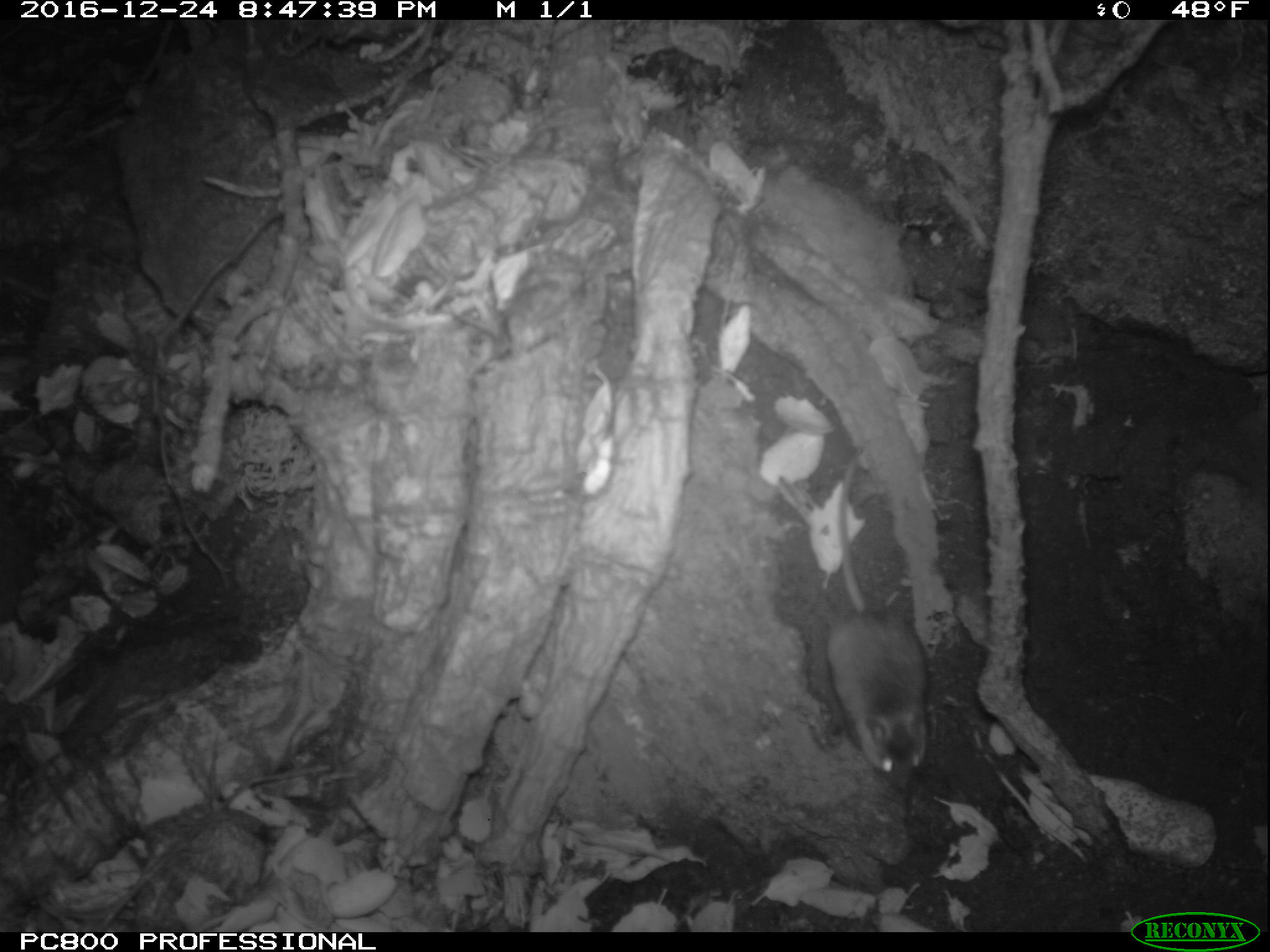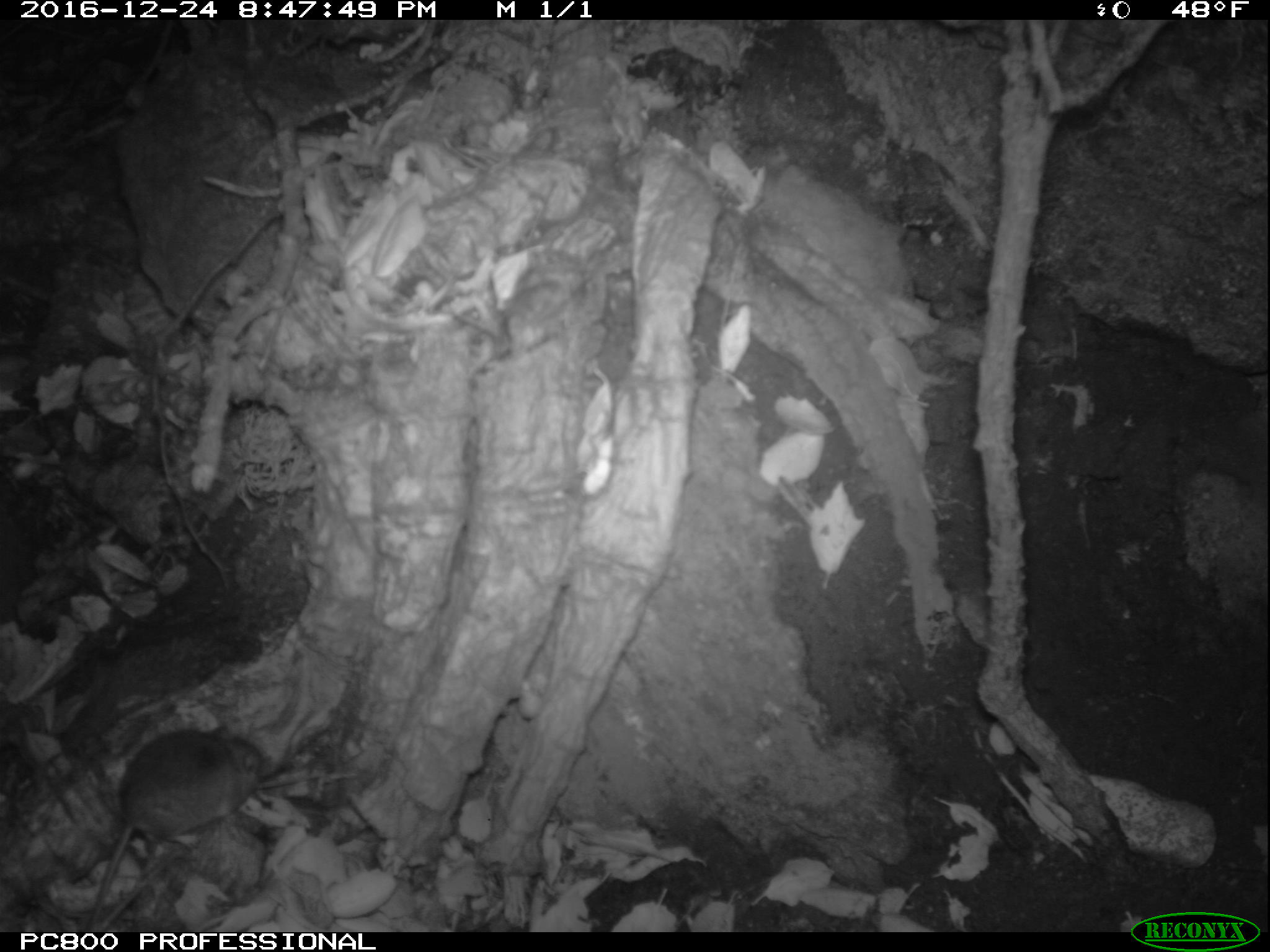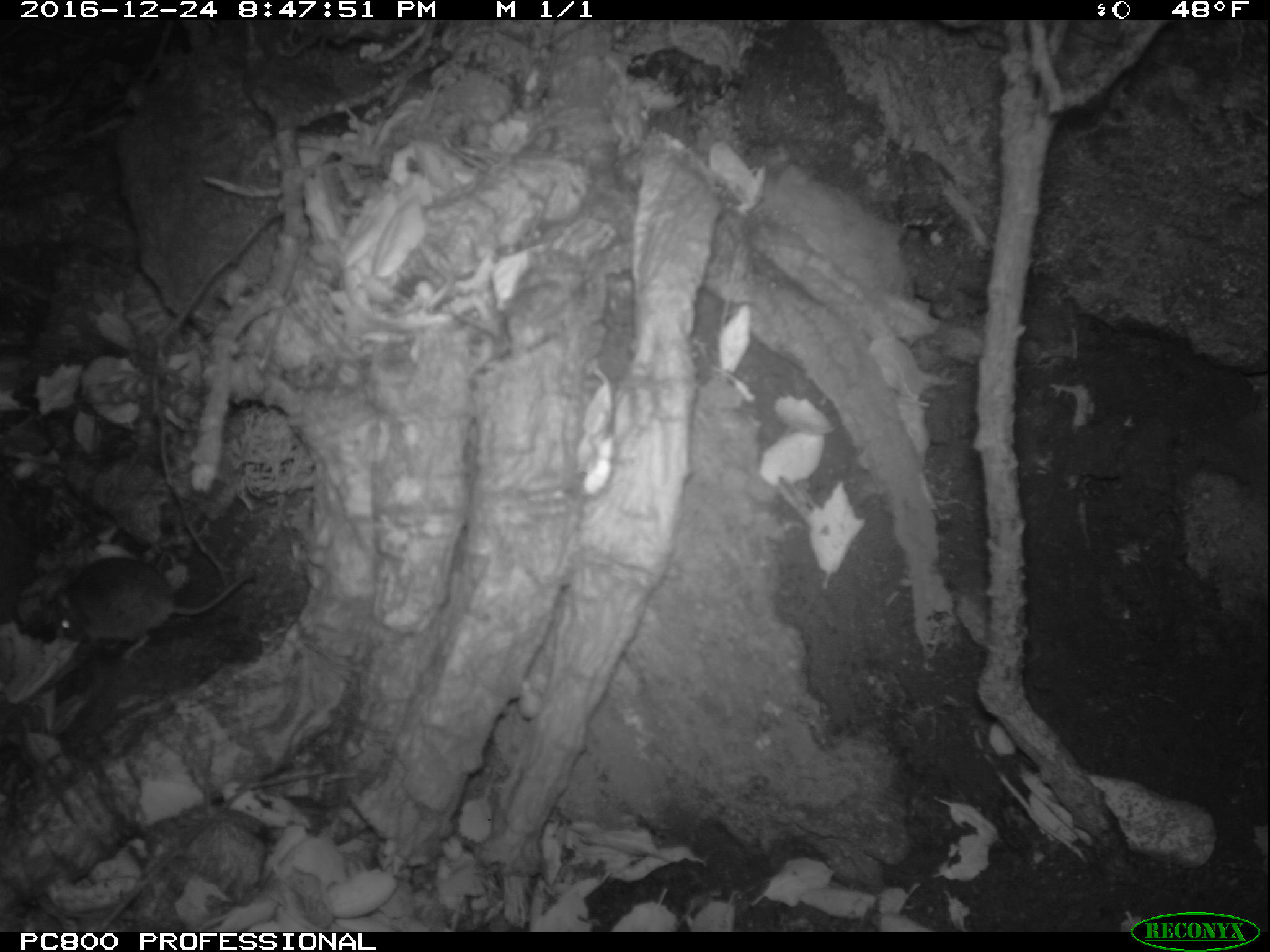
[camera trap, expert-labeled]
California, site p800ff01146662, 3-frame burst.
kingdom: Animalia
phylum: Chordata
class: Mammalia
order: Rodentia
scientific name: Rodentia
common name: rodent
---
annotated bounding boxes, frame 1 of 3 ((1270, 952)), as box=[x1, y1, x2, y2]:
rodent: box=[826, 453, 928, 791]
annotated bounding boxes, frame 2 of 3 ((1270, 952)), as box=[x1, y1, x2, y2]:
rodent: box=[86, 726, 269, 933]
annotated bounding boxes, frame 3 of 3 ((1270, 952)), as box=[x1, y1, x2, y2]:
rodent: box=[46, 558, 257, 663]